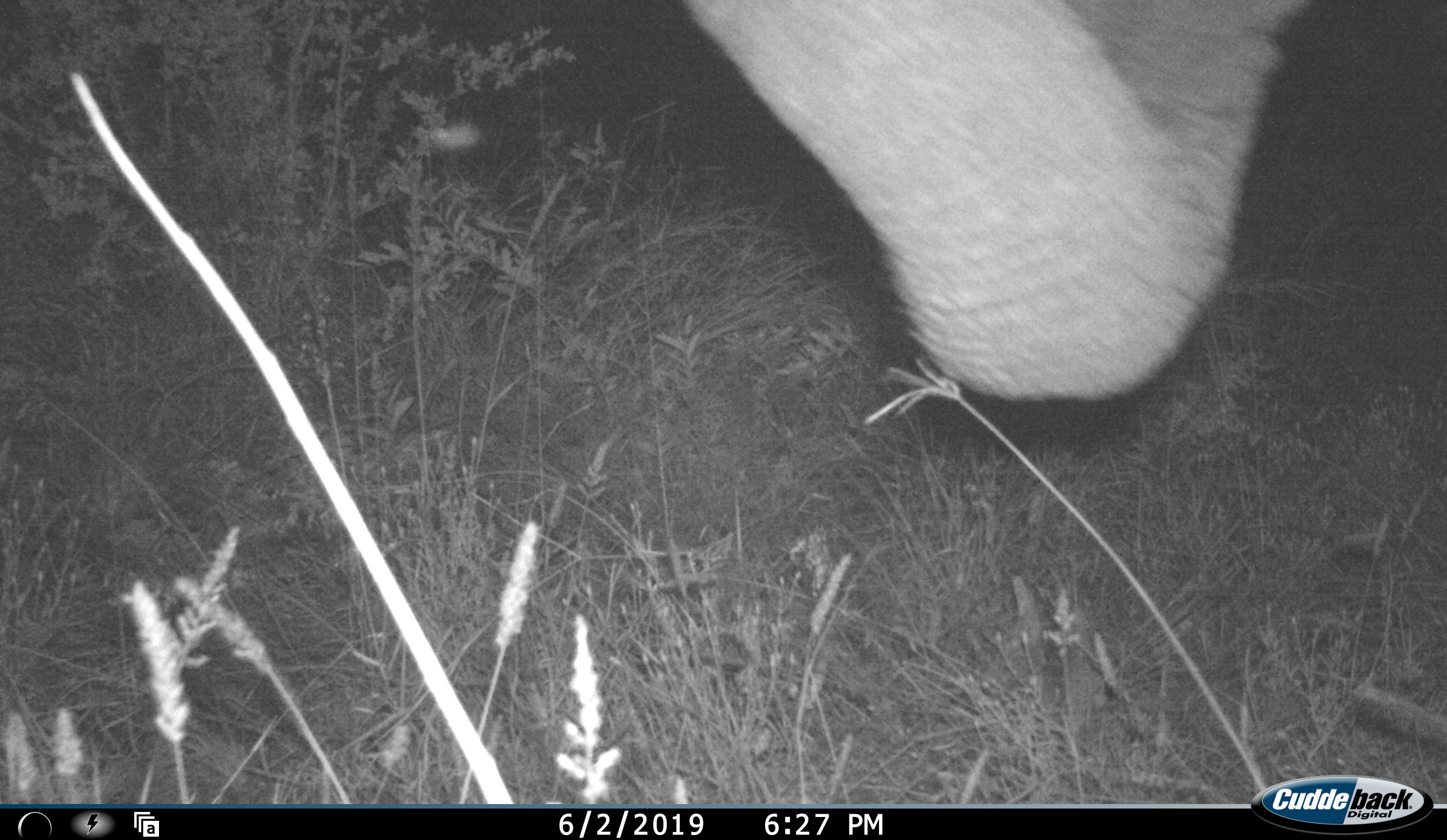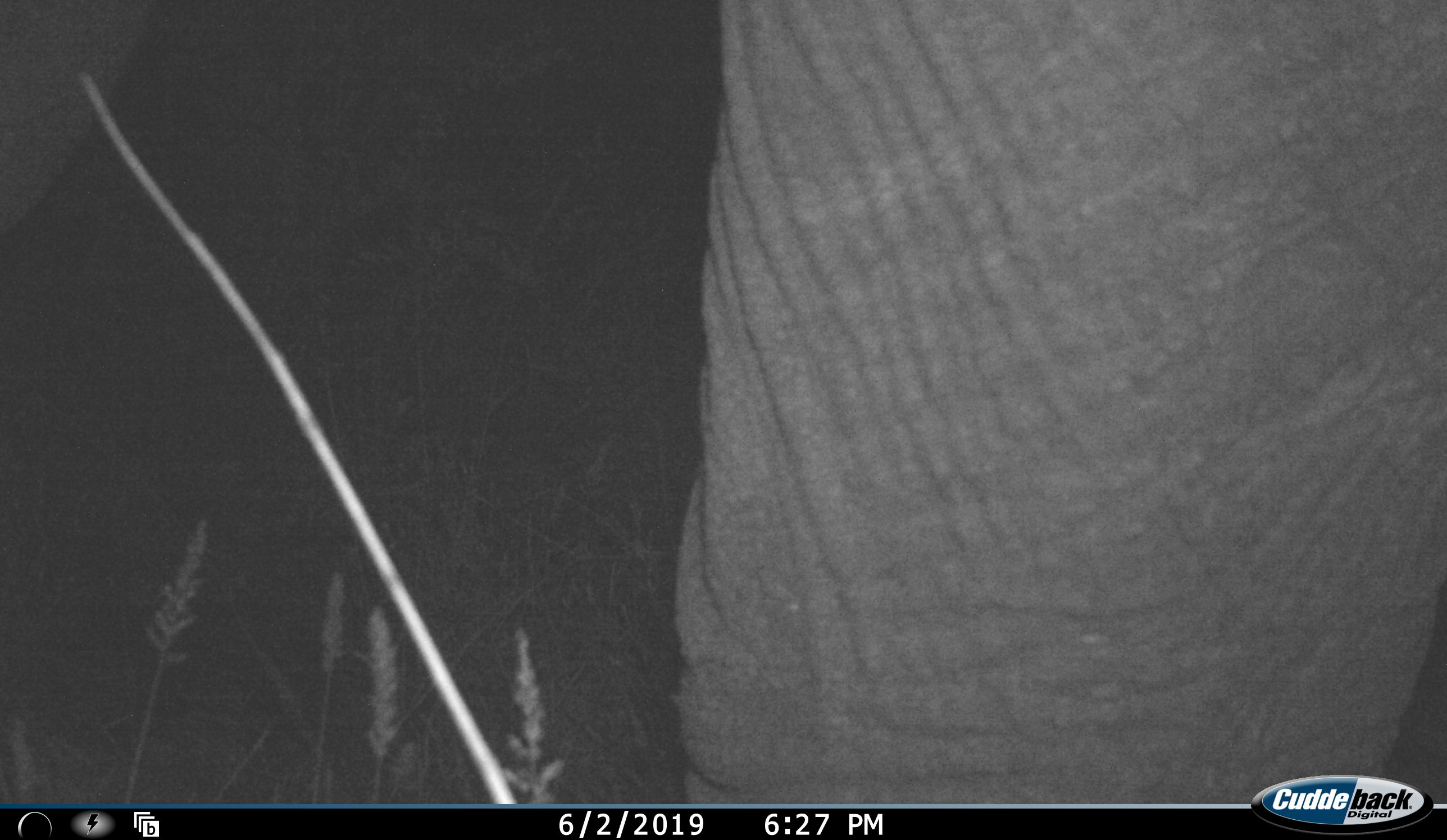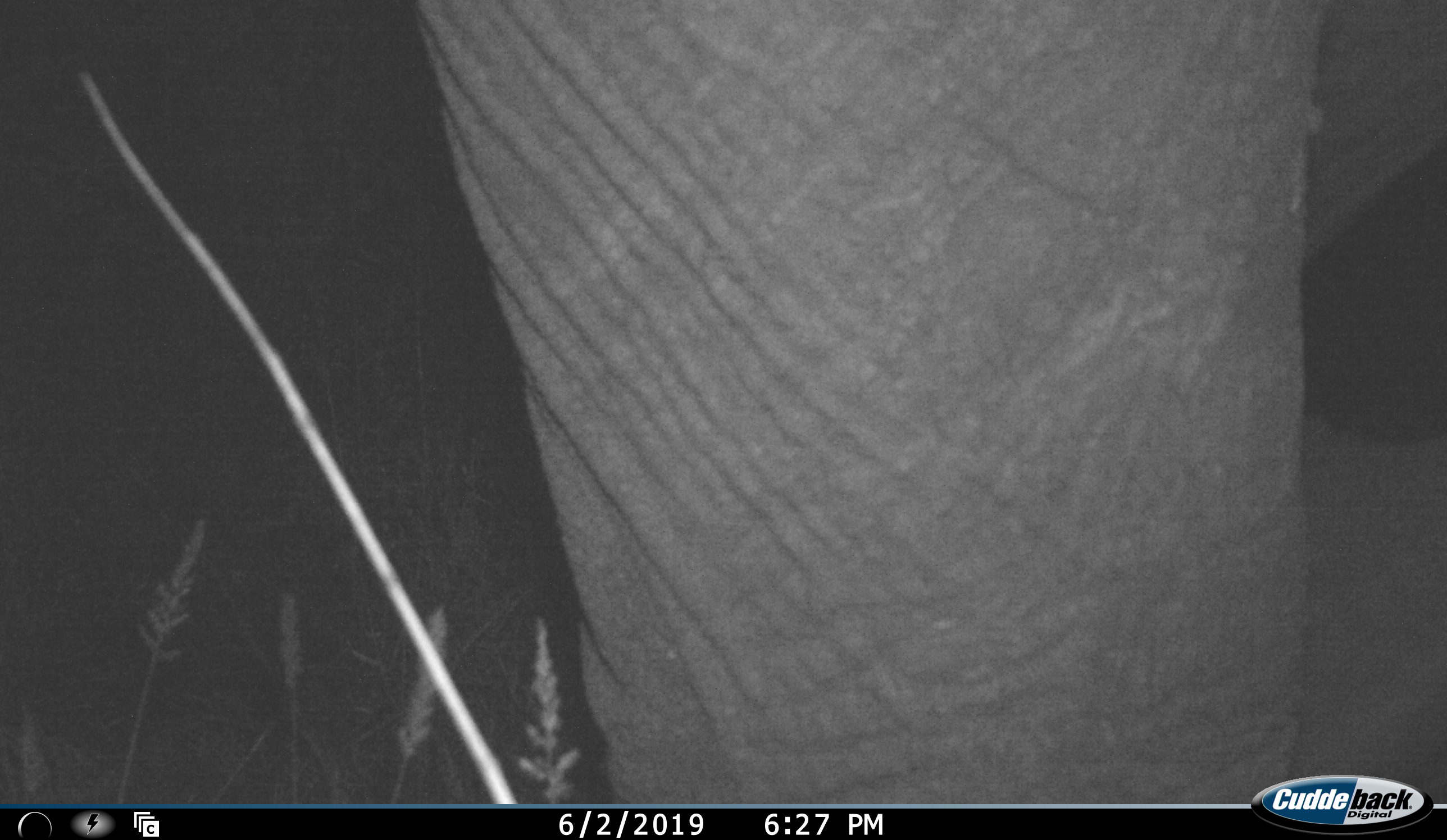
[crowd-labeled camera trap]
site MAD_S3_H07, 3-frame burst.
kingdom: Animalia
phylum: Chordata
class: Mammalia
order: Proboscidea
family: Elephantidae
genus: Loxodonta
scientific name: Loxodonta africana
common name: african bush elephant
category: elephant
Elephant (african bush elephant) (Loxodonta africana), count 1. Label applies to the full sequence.